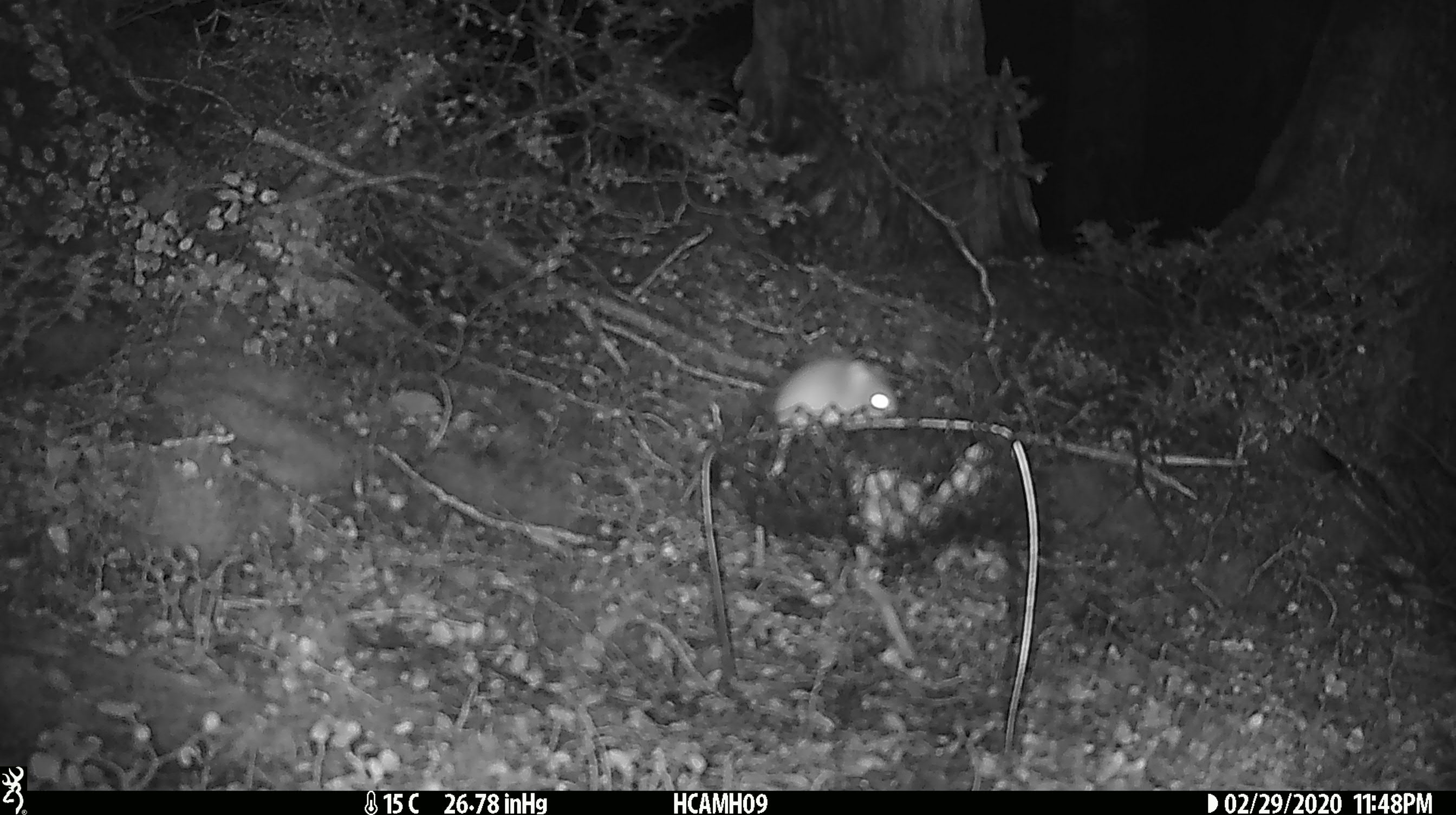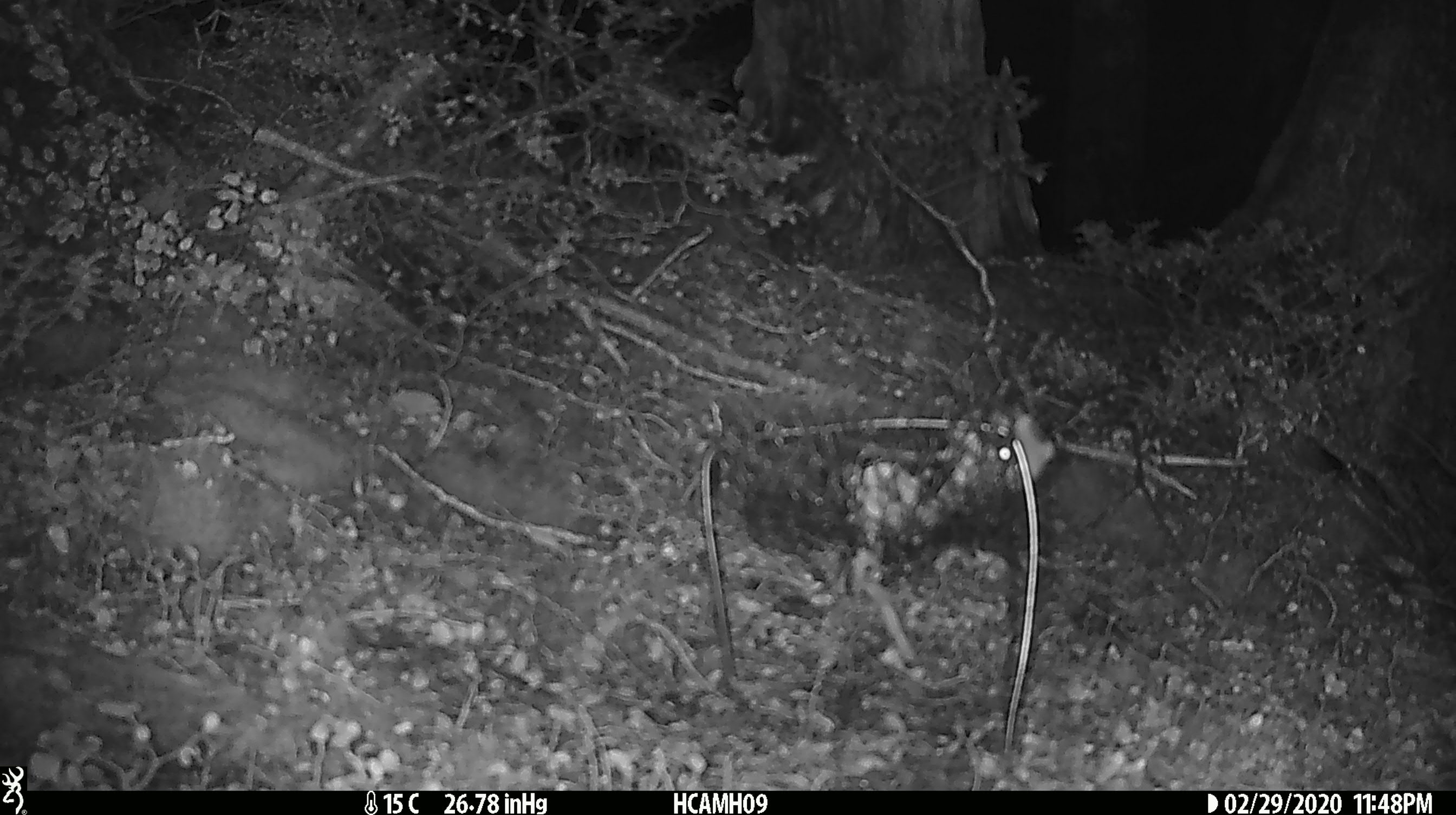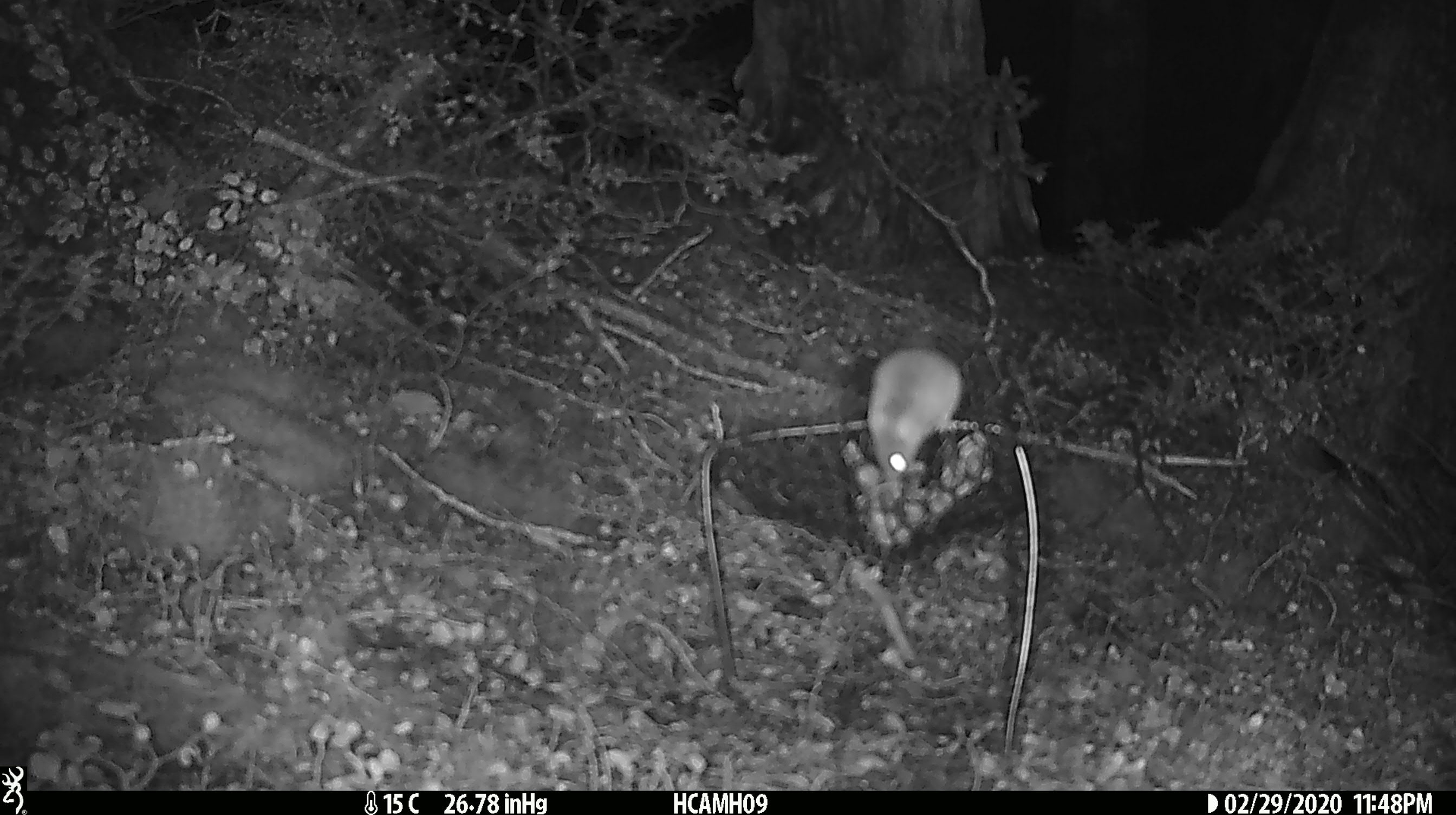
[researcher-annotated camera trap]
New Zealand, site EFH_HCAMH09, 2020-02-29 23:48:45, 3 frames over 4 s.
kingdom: Animalia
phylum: Chordata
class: Mammalia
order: Rodentia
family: Muridae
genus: Mus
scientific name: Mus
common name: mouse